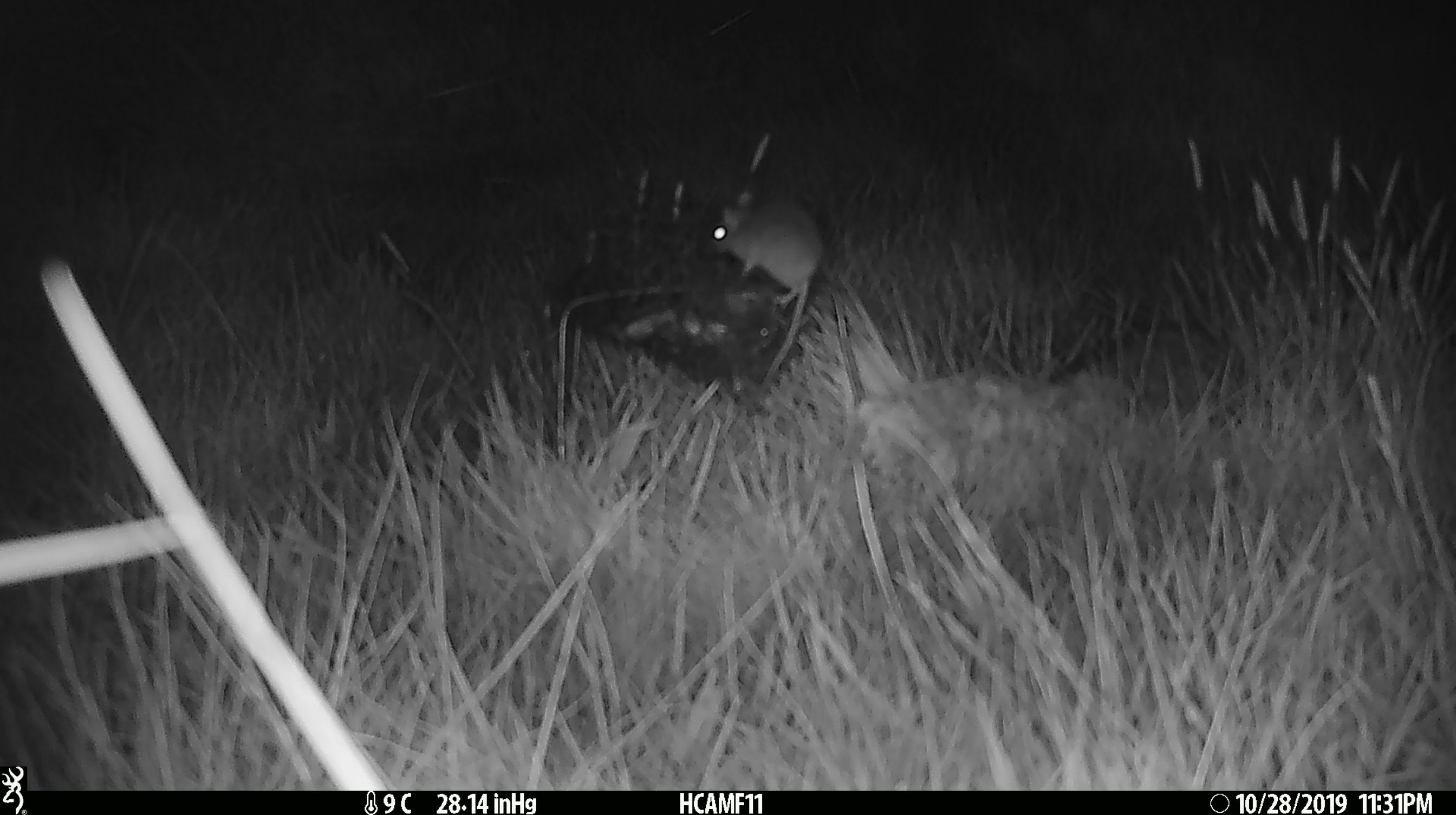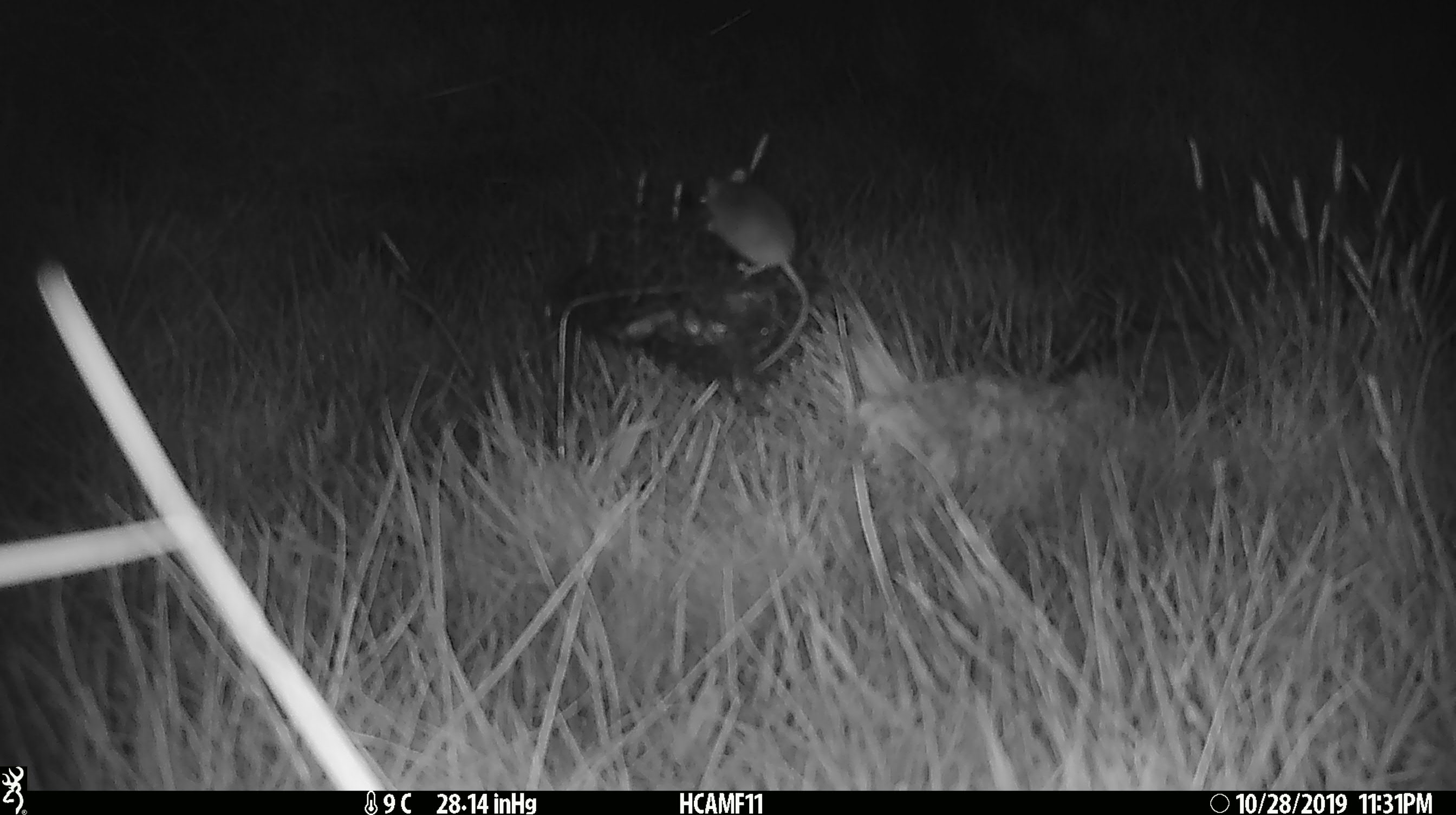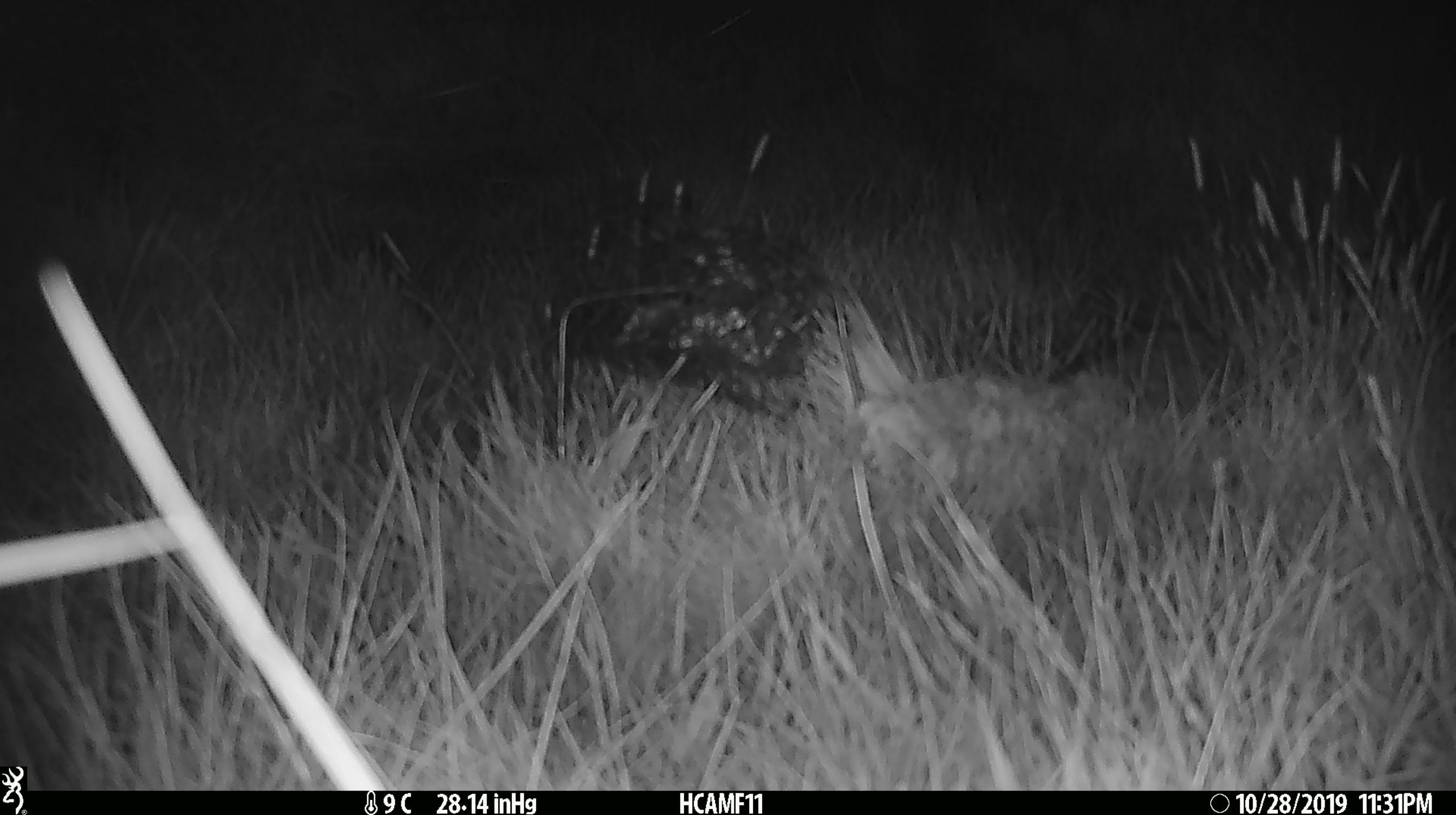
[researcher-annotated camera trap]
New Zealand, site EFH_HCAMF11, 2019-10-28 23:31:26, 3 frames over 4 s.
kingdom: Animalia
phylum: Chordata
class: Mammalia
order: Rodentia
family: Muridae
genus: Mus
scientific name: Mus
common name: mouse